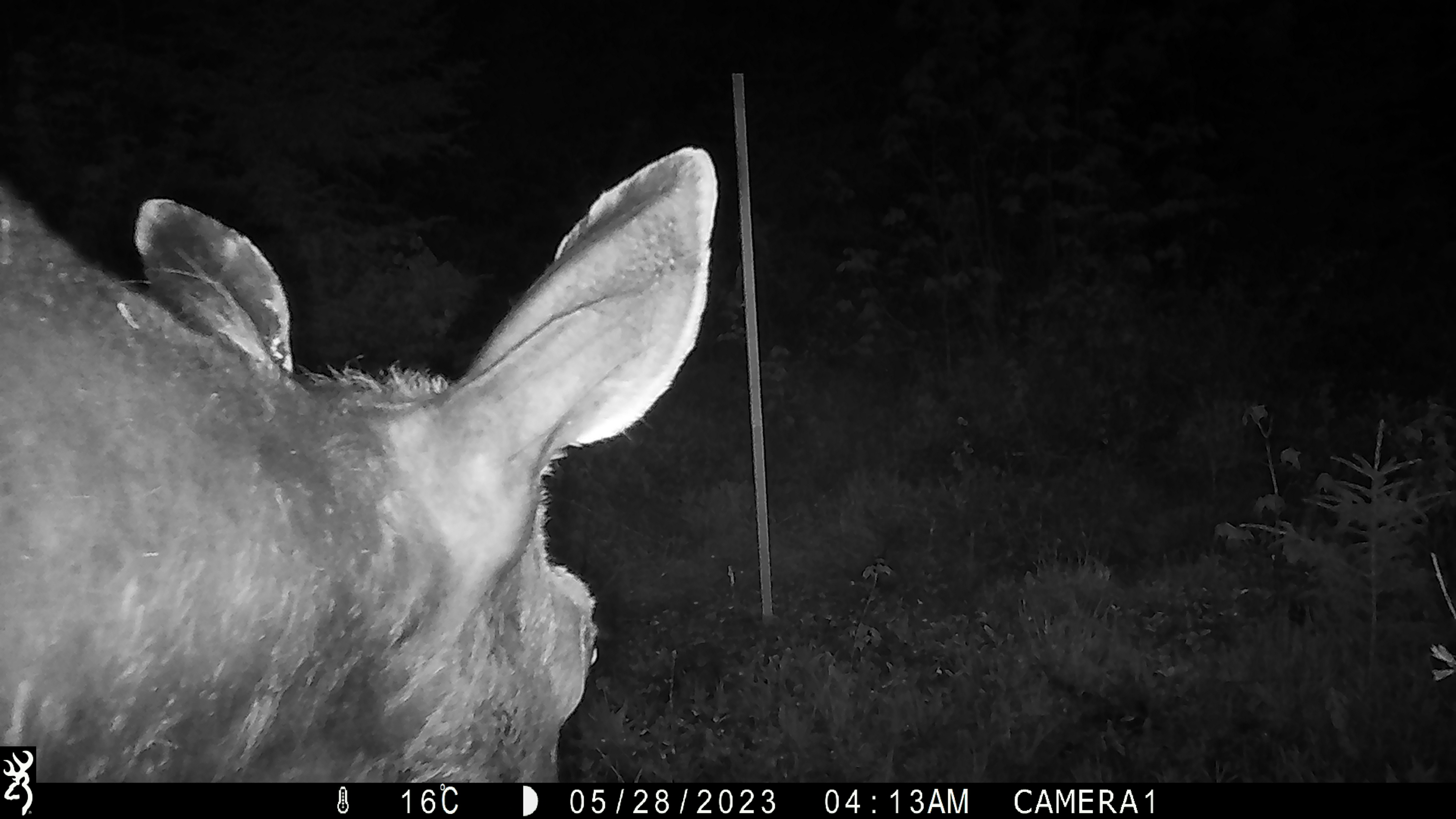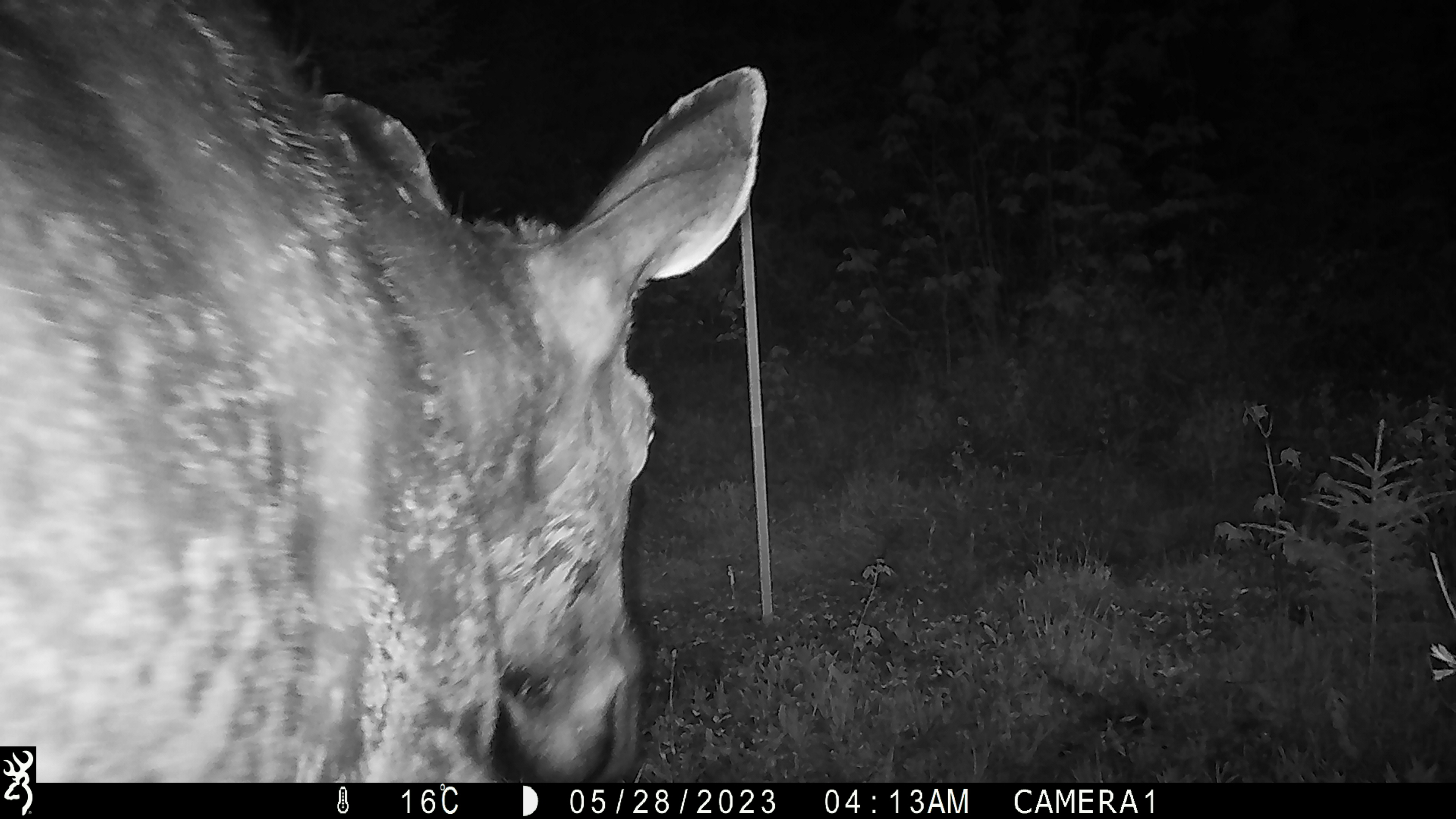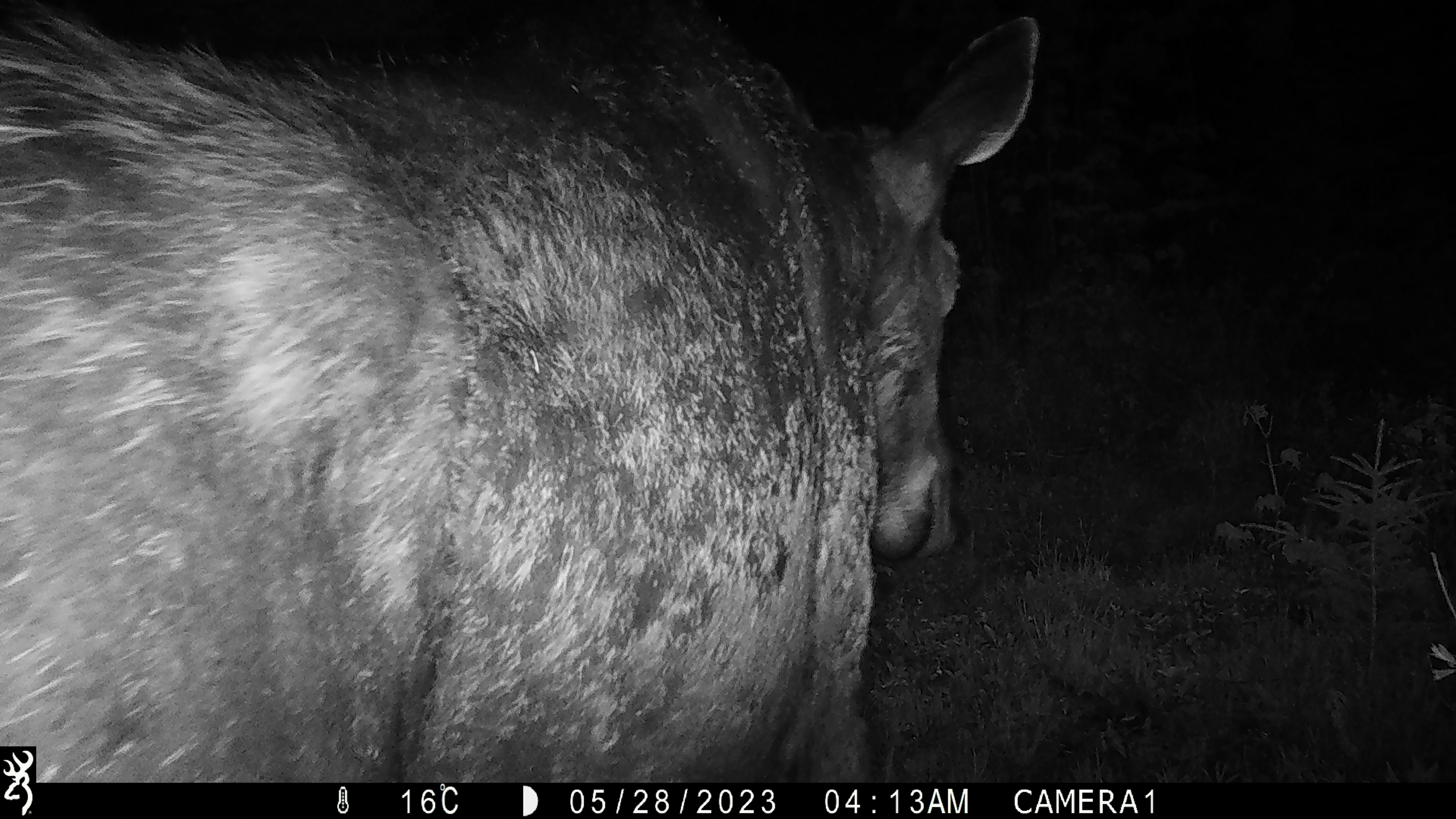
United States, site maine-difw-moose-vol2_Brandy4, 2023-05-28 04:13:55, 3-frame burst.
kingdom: Animalia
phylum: Chordata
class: Mammalia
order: Artiodactyla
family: Cervidae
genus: Alces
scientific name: Alces alces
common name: moose